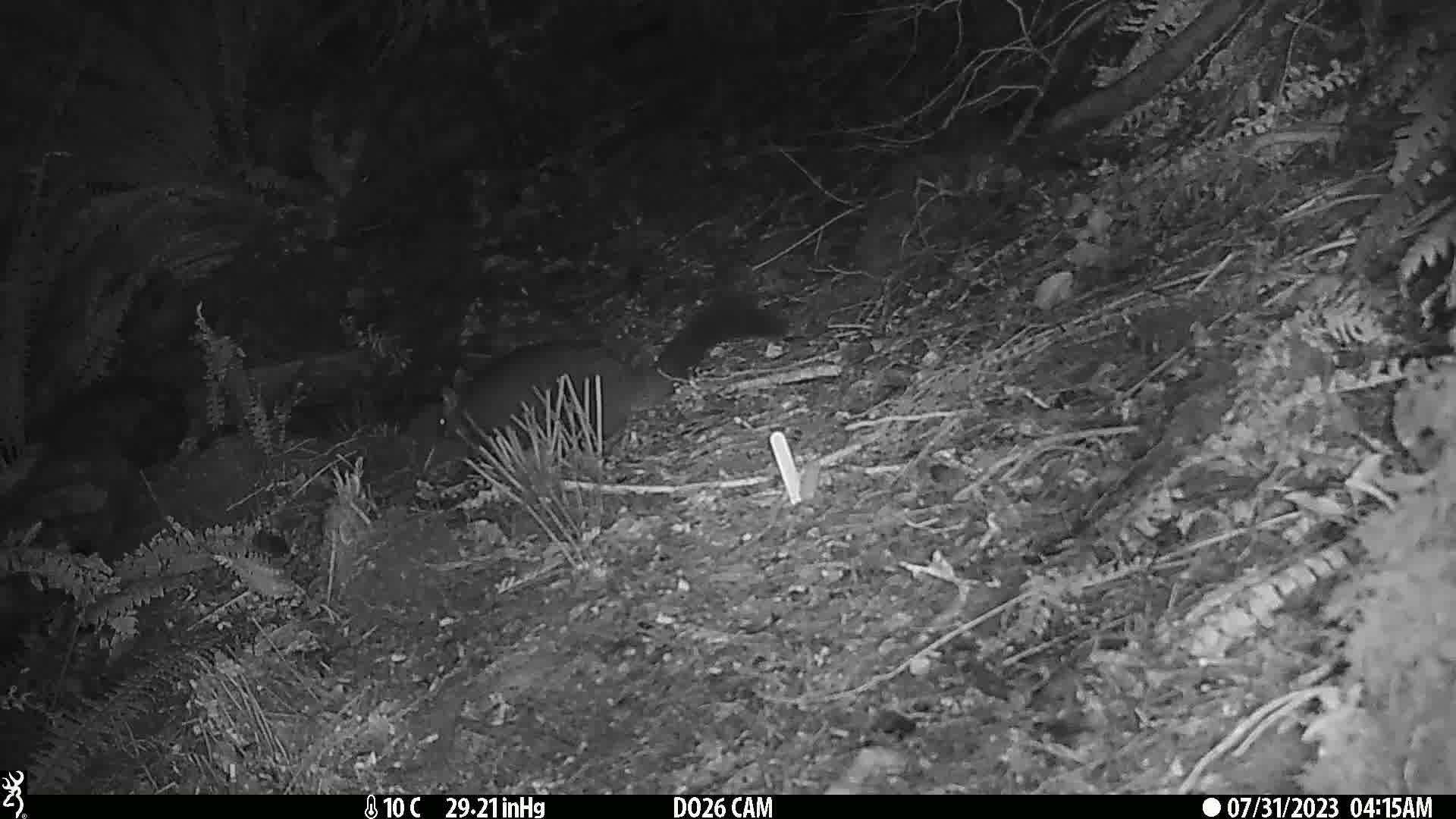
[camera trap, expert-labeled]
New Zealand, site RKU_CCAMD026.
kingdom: Animalia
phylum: Chordata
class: Mammalia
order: Diprotodontia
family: Phalangeridae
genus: Trichosurus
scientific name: Trichosurus vulpecula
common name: common brushtail possum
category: possum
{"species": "possum (common brushtail possum) (Trichosurus vulpecula)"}